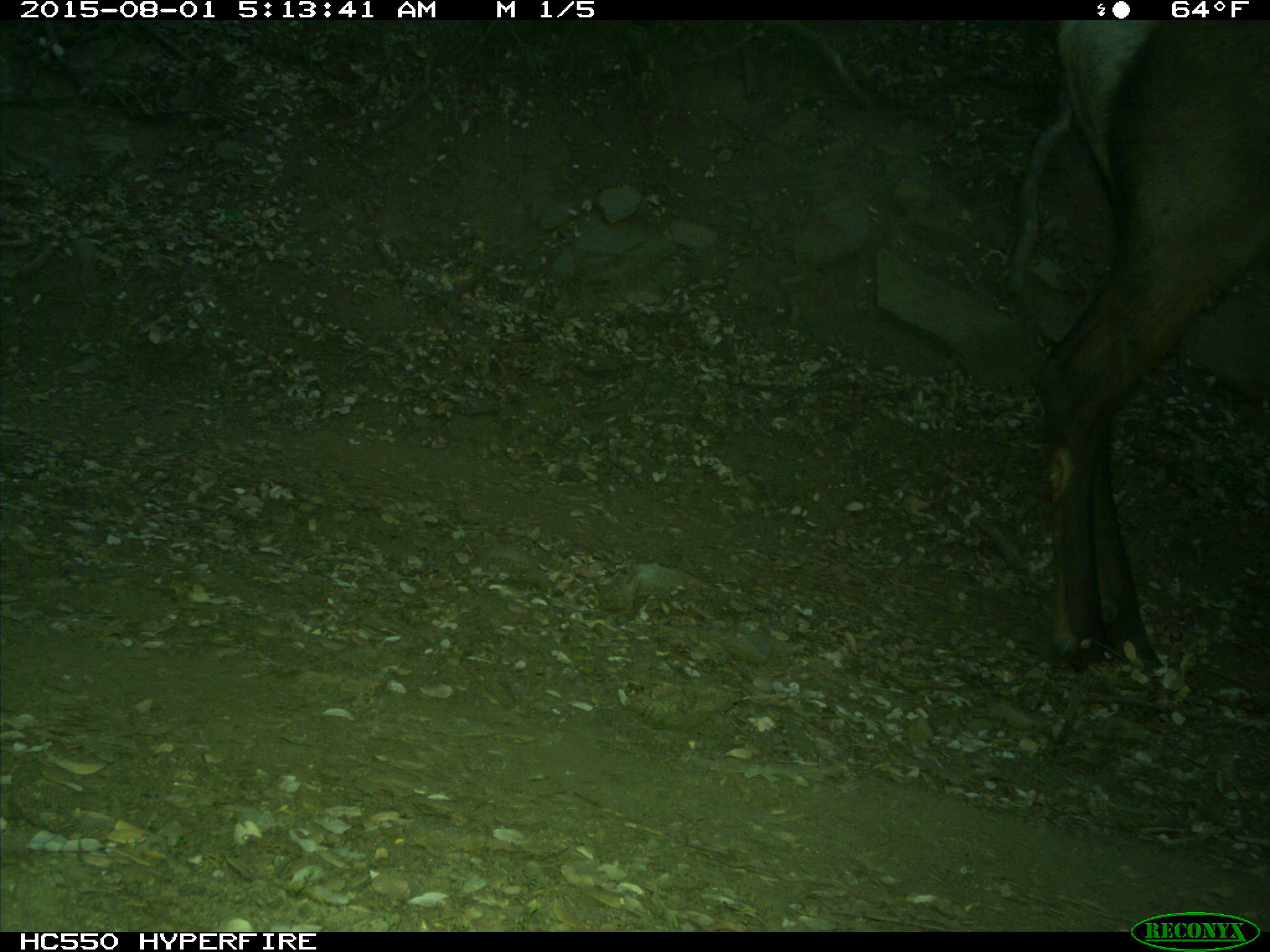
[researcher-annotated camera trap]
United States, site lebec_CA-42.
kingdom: Animalia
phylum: Chordata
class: Mammalia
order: Artiodactyla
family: Cervidae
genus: Cervus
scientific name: Cervus canadensis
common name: elk